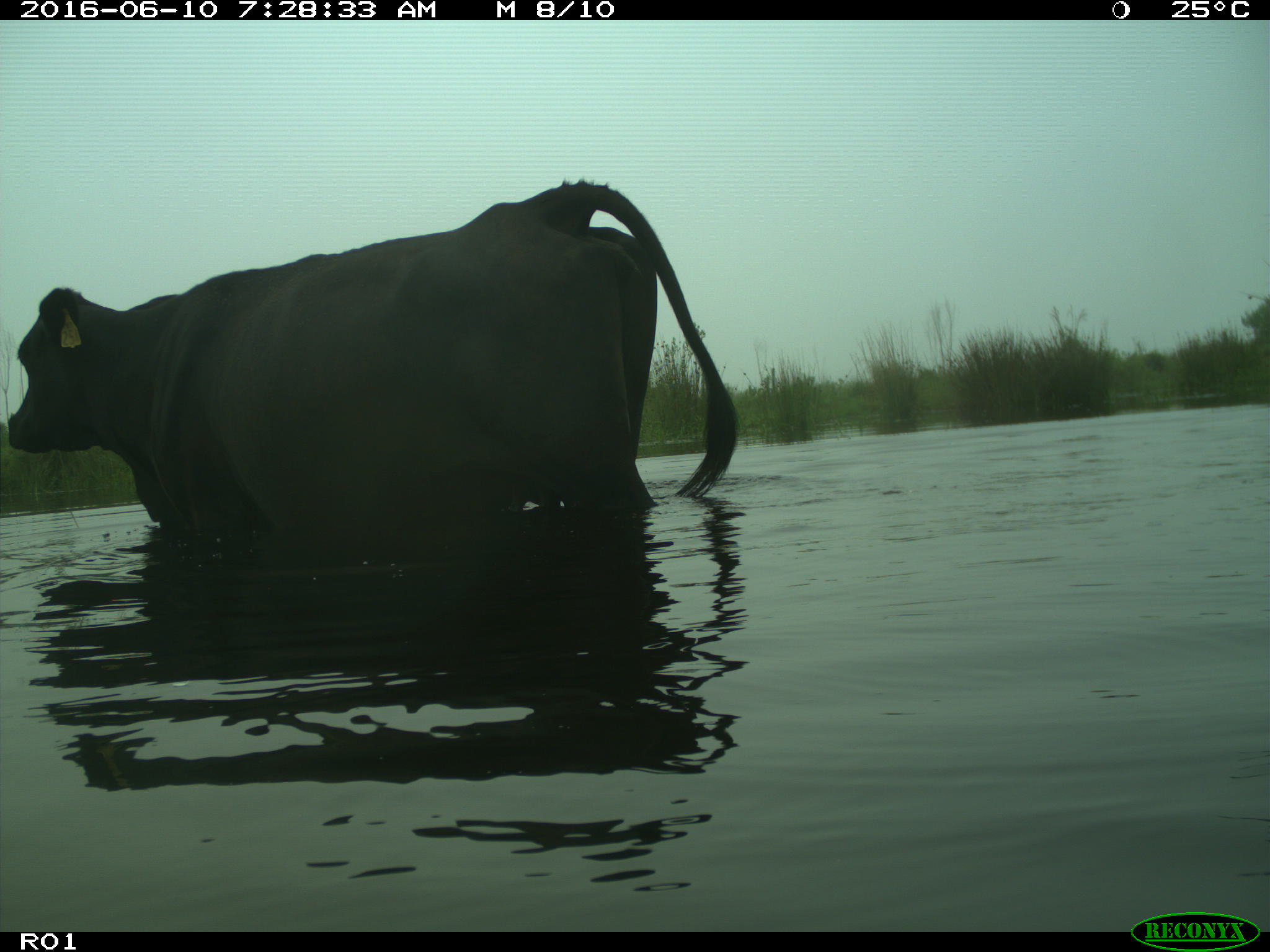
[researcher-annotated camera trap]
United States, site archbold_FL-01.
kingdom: Animalia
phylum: Chordata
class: Mammalia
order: Artiodactyla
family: Bovidae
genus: Bos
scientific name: Bos taurus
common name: domestic cow